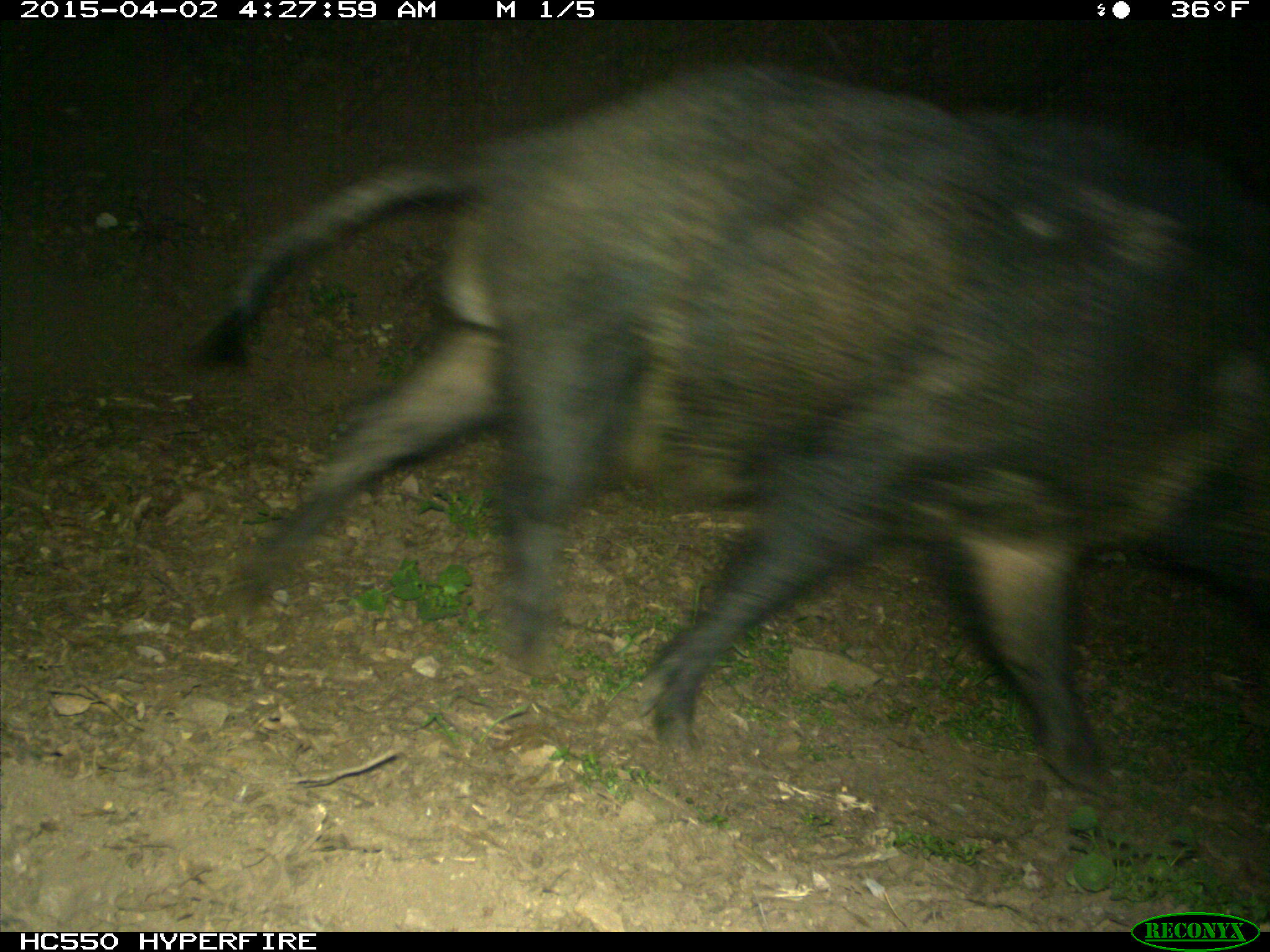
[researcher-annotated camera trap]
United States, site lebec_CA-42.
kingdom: Animalia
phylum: Chordata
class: Mammalia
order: Artiodactyla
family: Suidae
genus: Sus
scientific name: Sus scrofa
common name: wild boar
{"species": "Sus scrofa (wild boar)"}